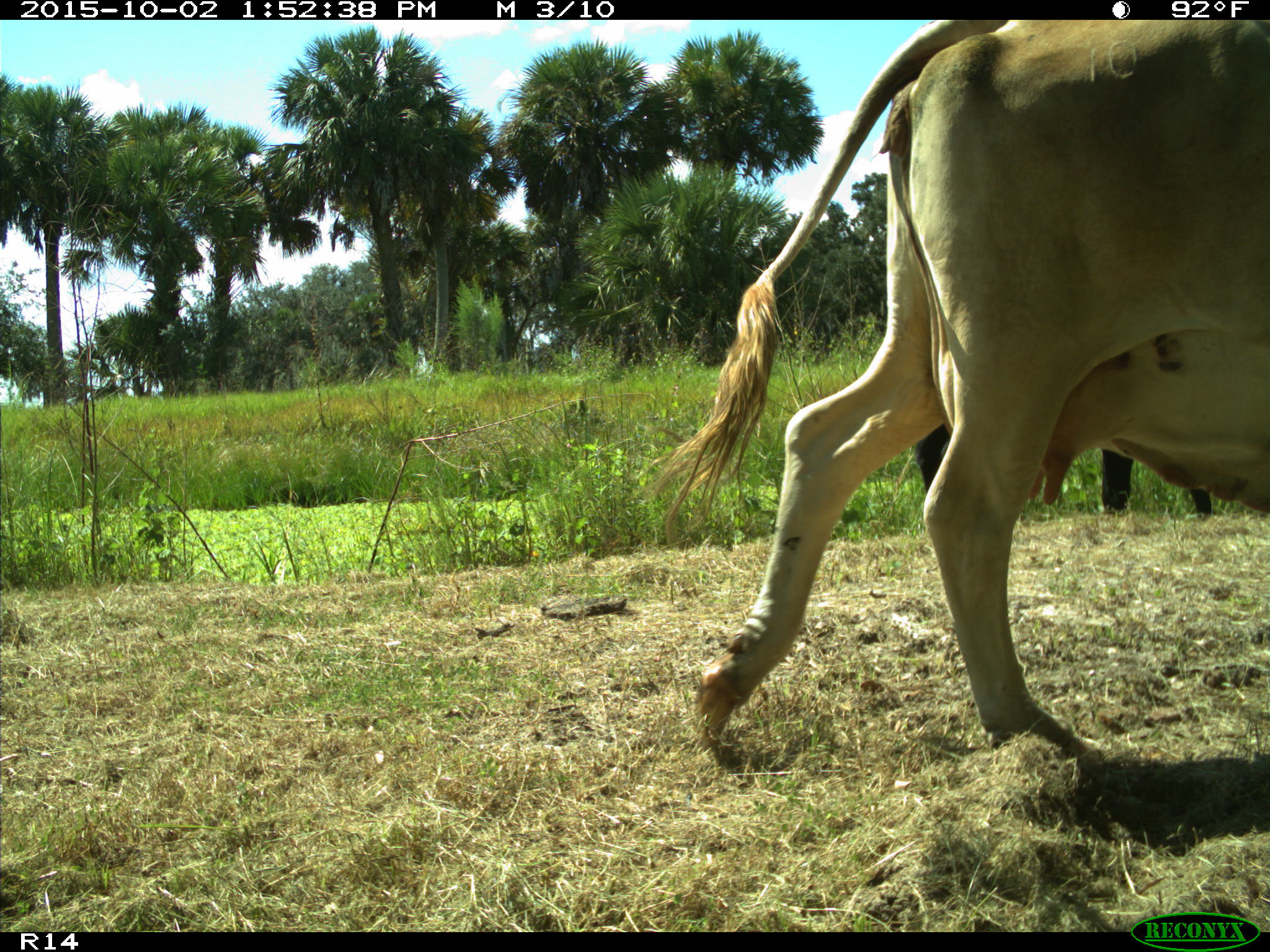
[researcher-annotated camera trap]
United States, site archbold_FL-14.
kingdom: Animalia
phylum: Chordata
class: Mammalia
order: Artiodactyla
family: Bovidae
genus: Bos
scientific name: Bos taurus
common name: domestic cow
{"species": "Bos taurus (domestic cow)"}